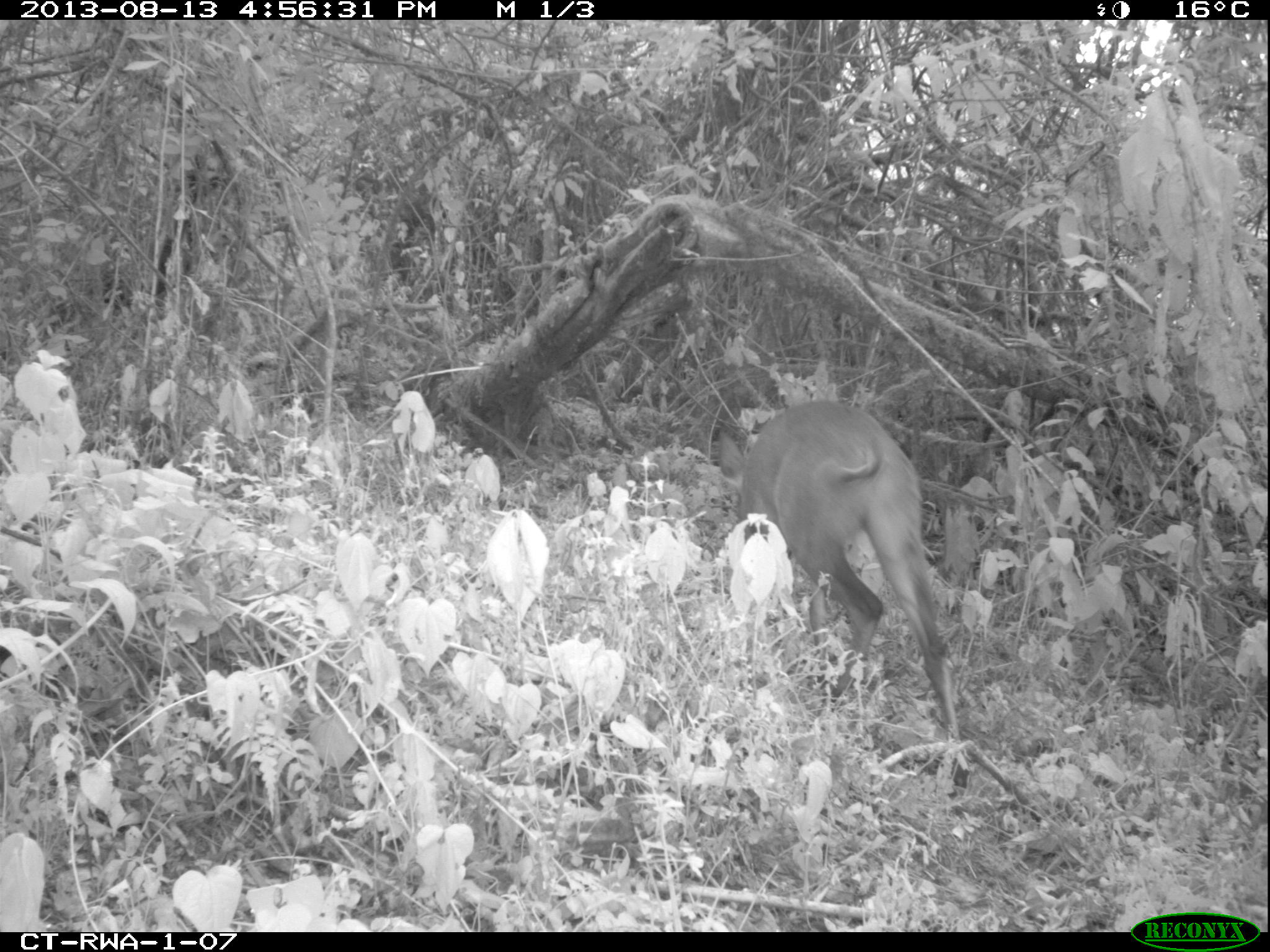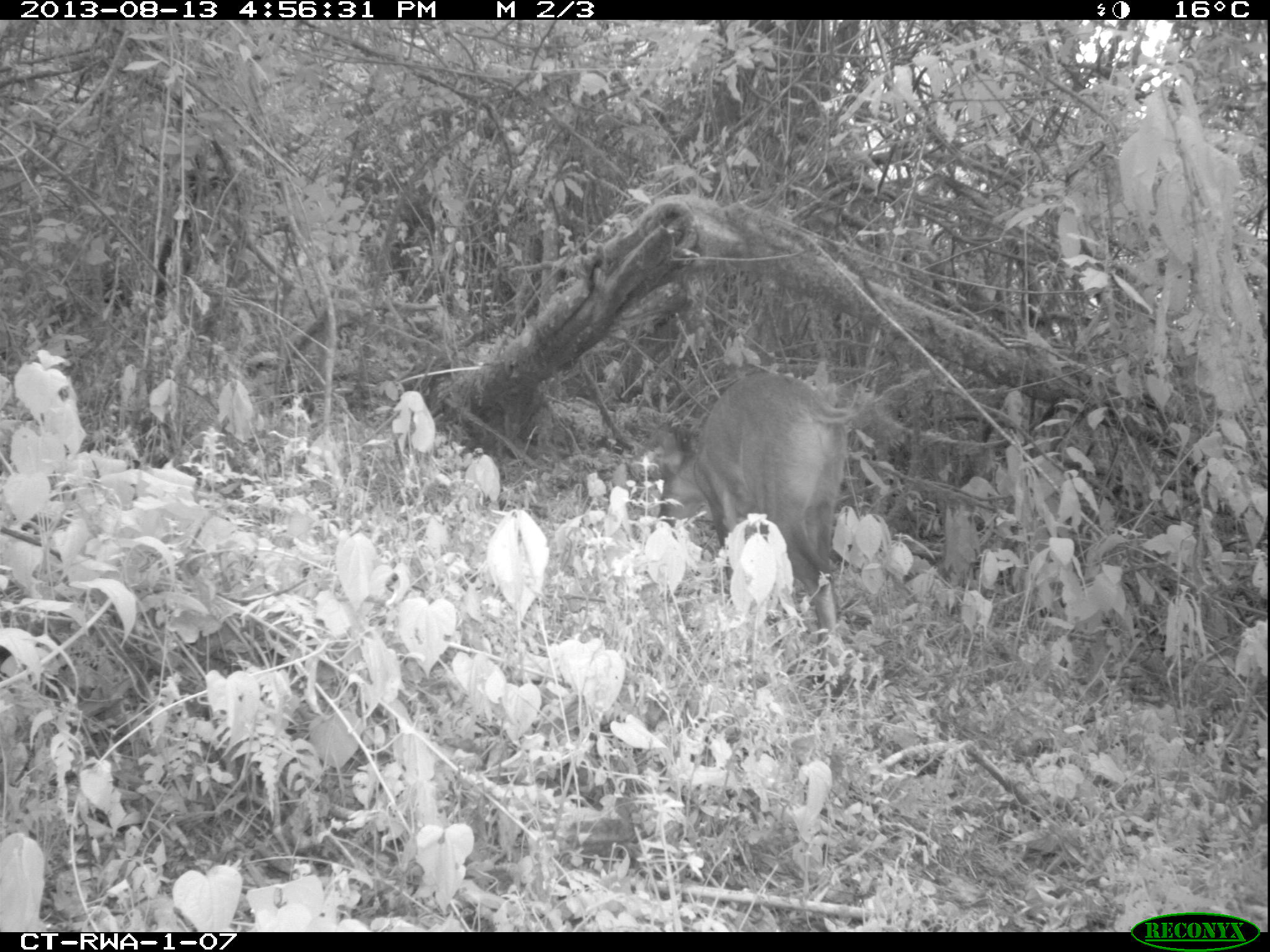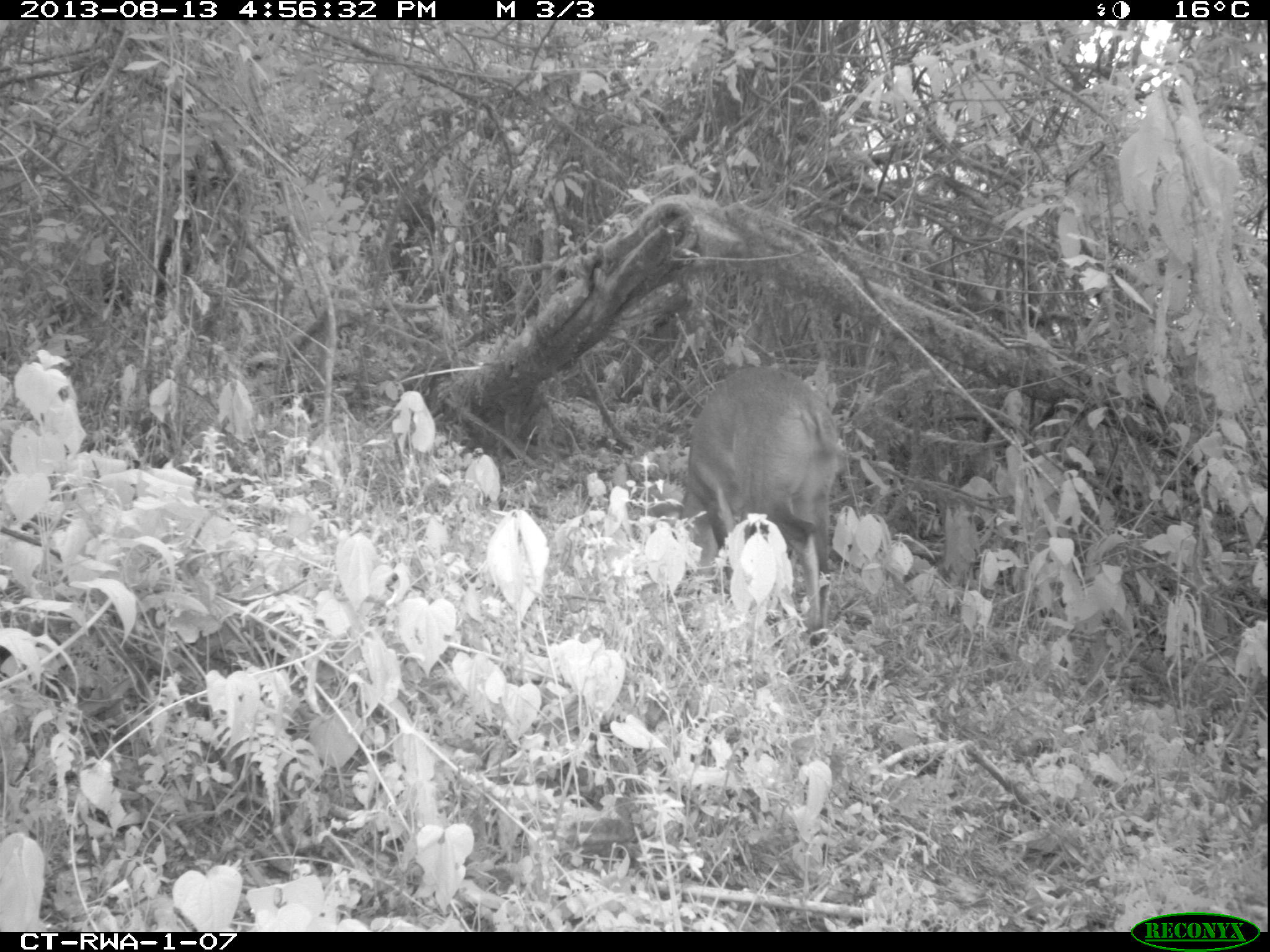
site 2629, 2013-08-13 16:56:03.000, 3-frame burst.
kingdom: Animalia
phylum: Chordata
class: Mammalia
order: Artiodactyla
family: Bovidae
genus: Cephalophus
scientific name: Cephalophus nigrifrons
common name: black-fronted duiker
Cephalophus nigrifrons (black-fronted duiker), count 1.